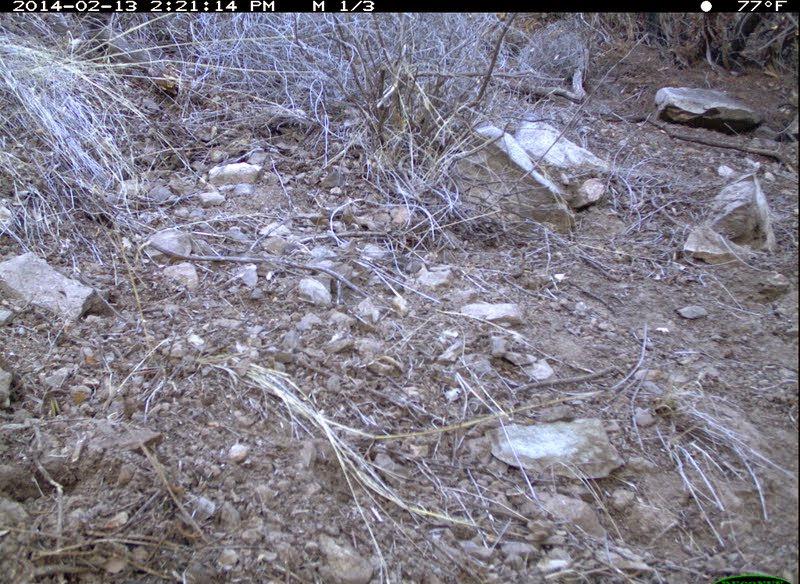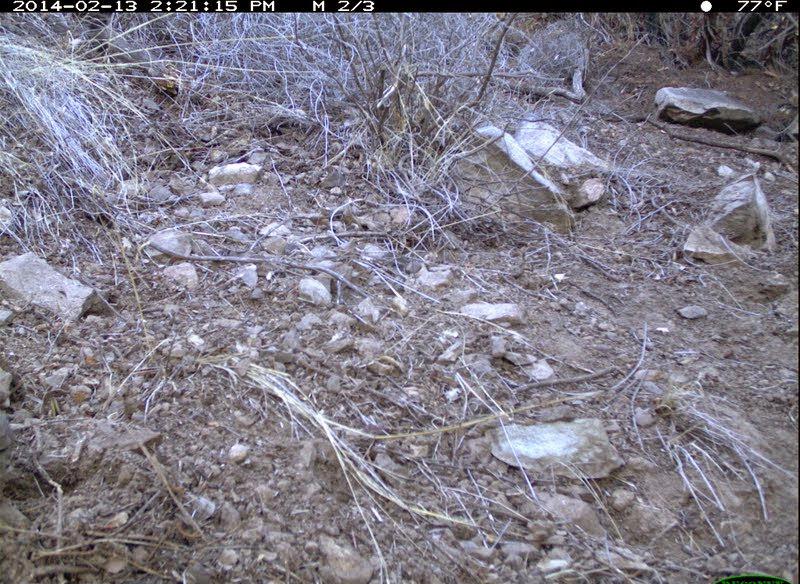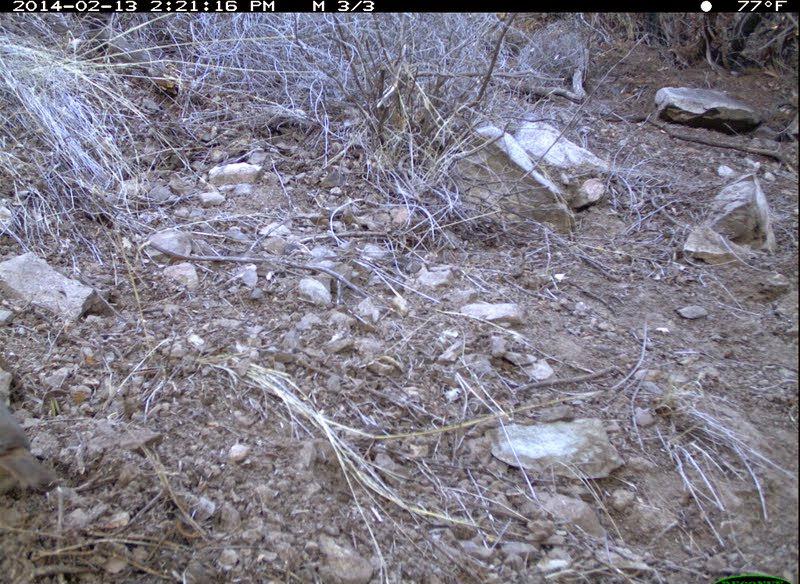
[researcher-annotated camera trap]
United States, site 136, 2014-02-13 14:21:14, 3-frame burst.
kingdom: Animalia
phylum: Chordata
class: Aves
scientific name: Aves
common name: bird